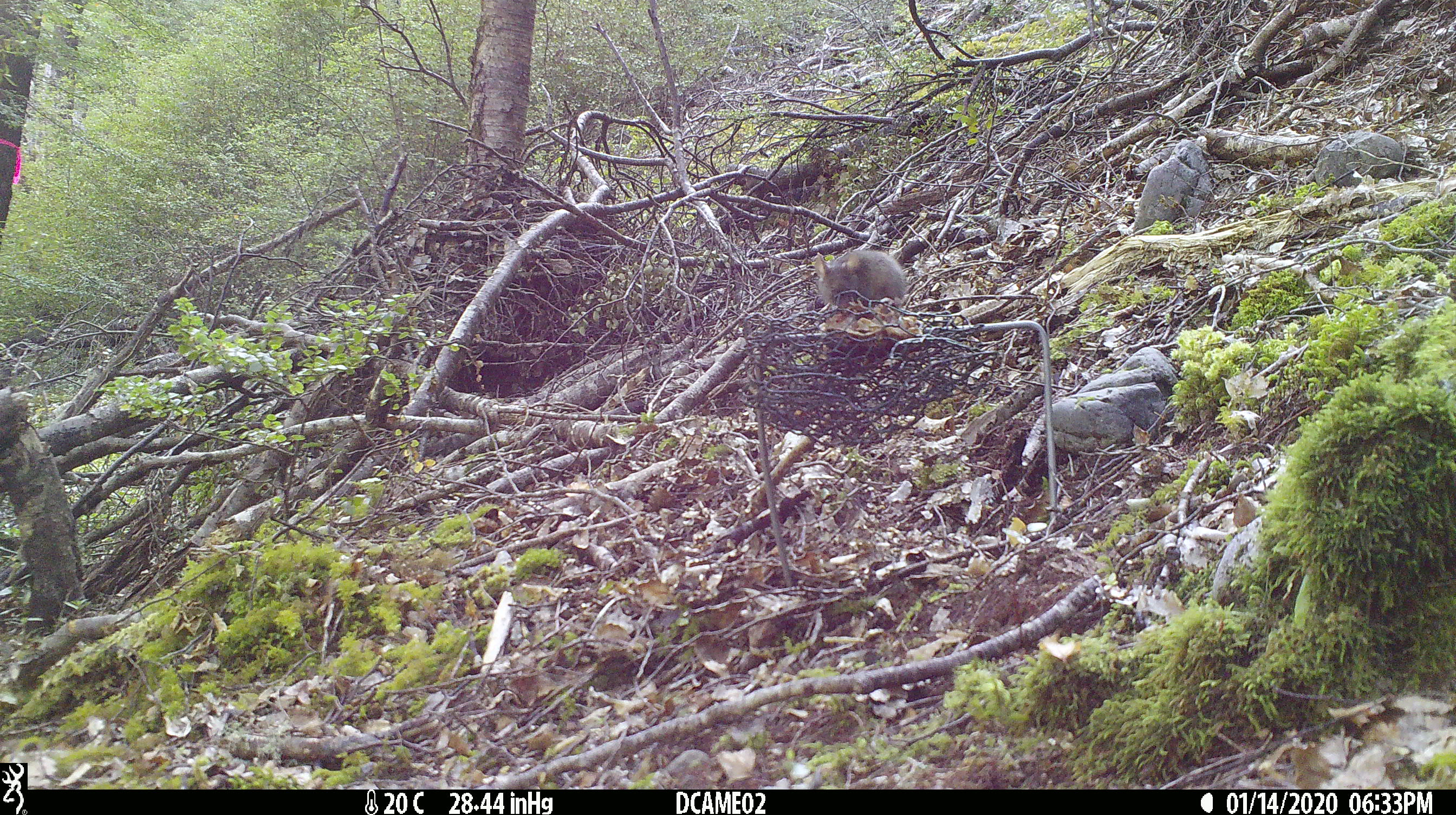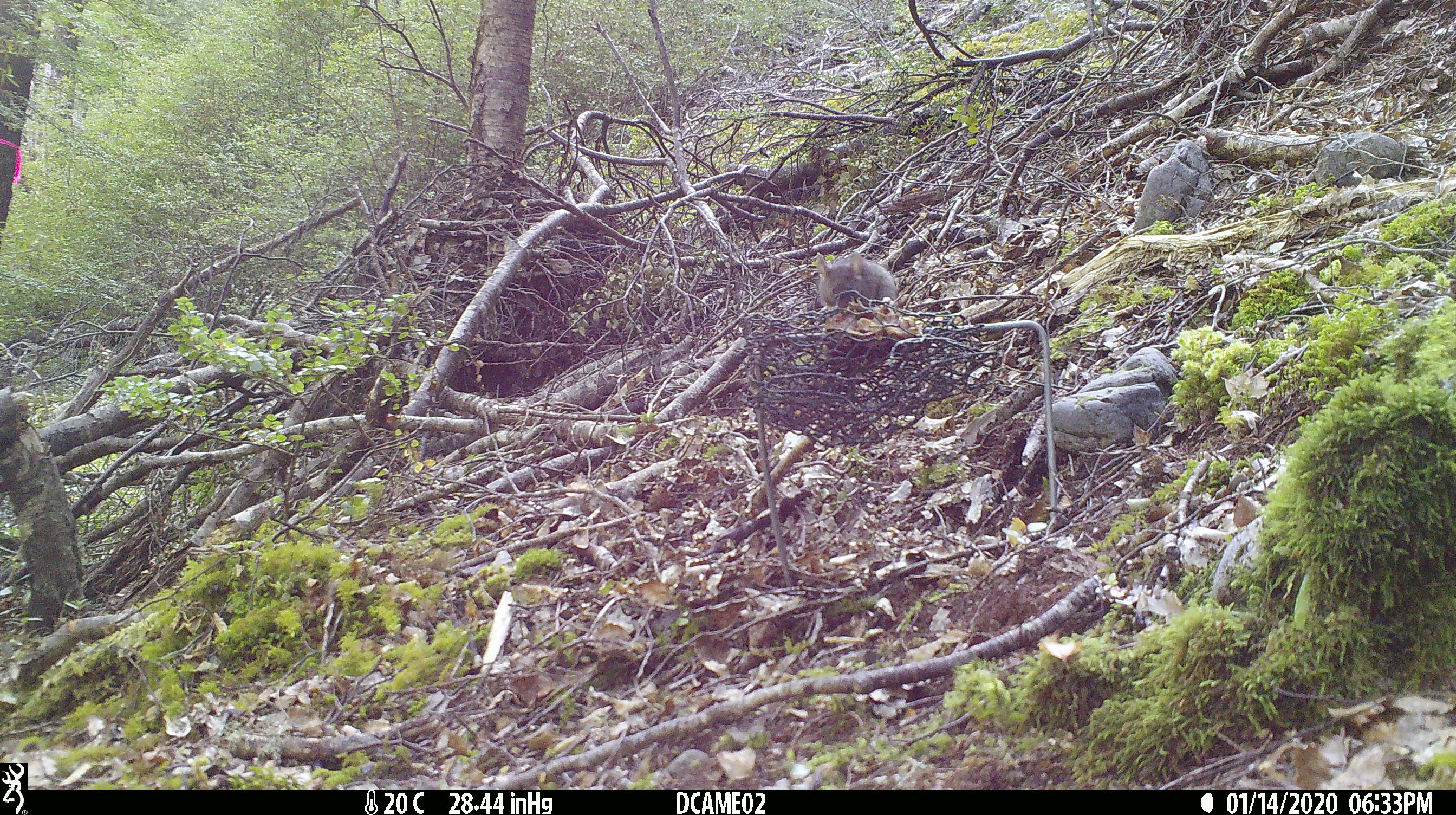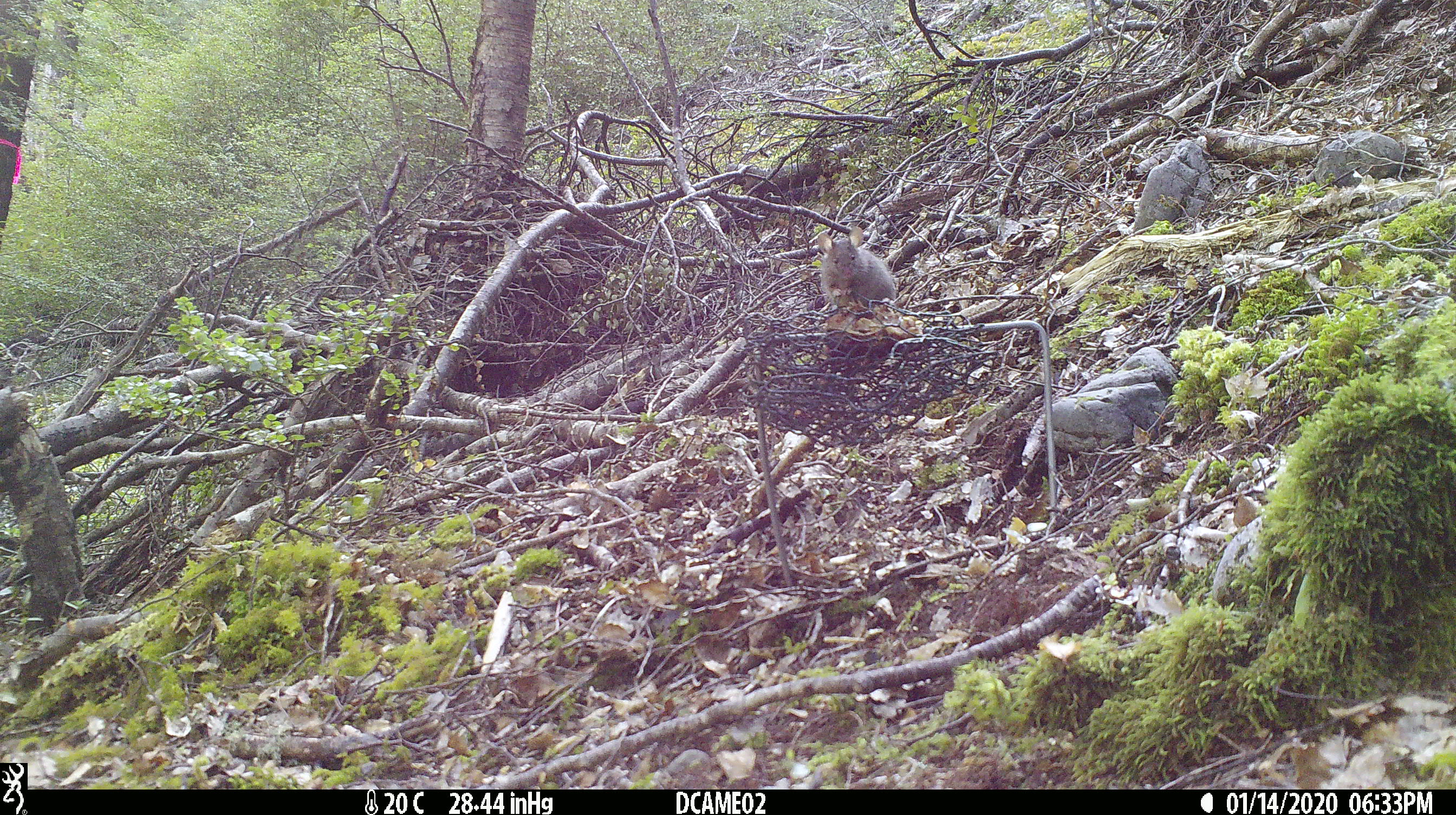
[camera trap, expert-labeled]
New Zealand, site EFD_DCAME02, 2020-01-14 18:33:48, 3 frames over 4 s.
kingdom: Animalia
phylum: Chordata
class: Mammalia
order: Rodentia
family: Muridae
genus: Mus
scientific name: Mus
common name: mouse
Mouse (Mus).